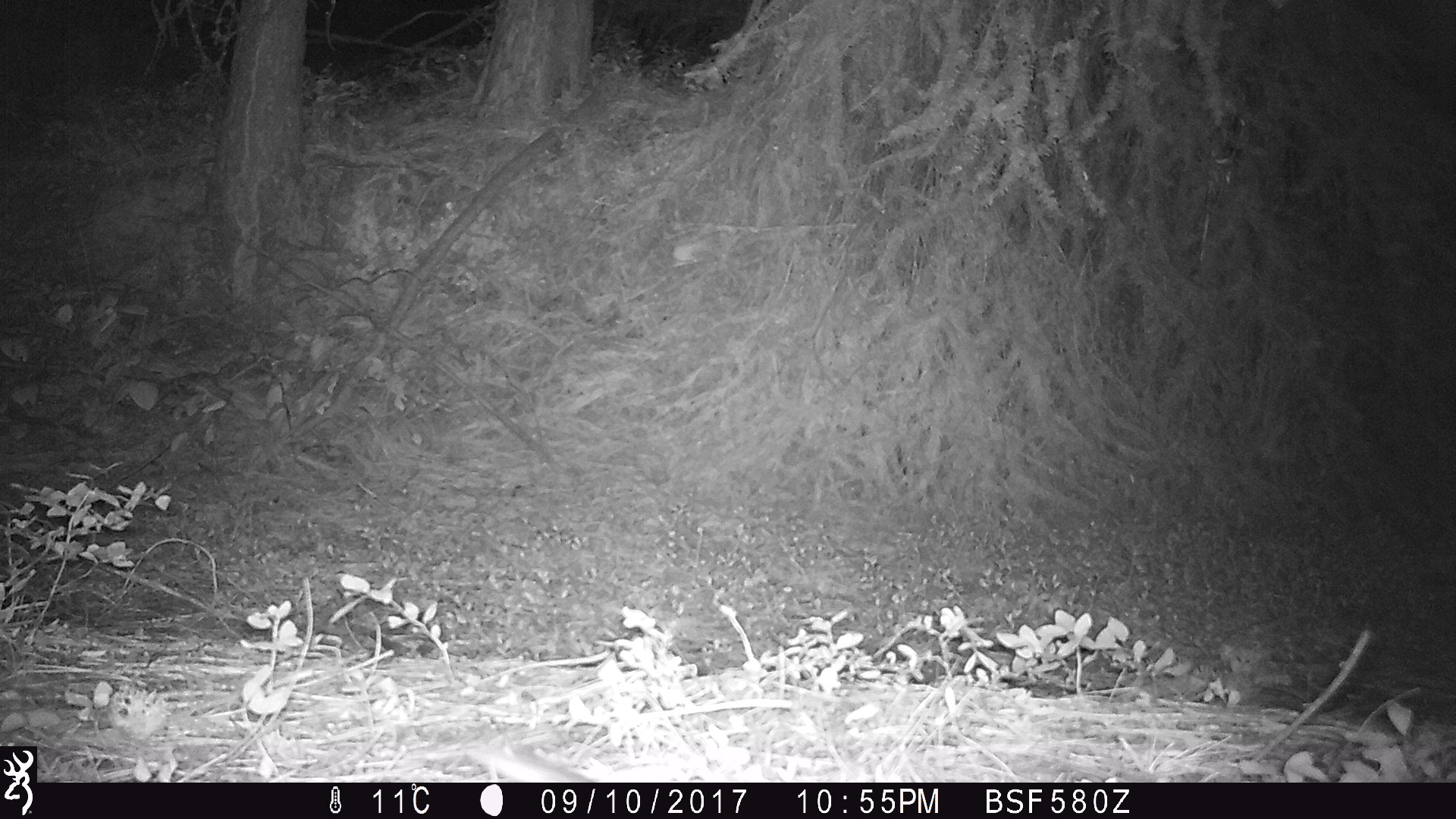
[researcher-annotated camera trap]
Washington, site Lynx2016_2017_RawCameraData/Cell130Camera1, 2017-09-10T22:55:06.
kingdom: Animalia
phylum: Chordata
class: Mammalia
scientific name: Mammalia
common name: small mammal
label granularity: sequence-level